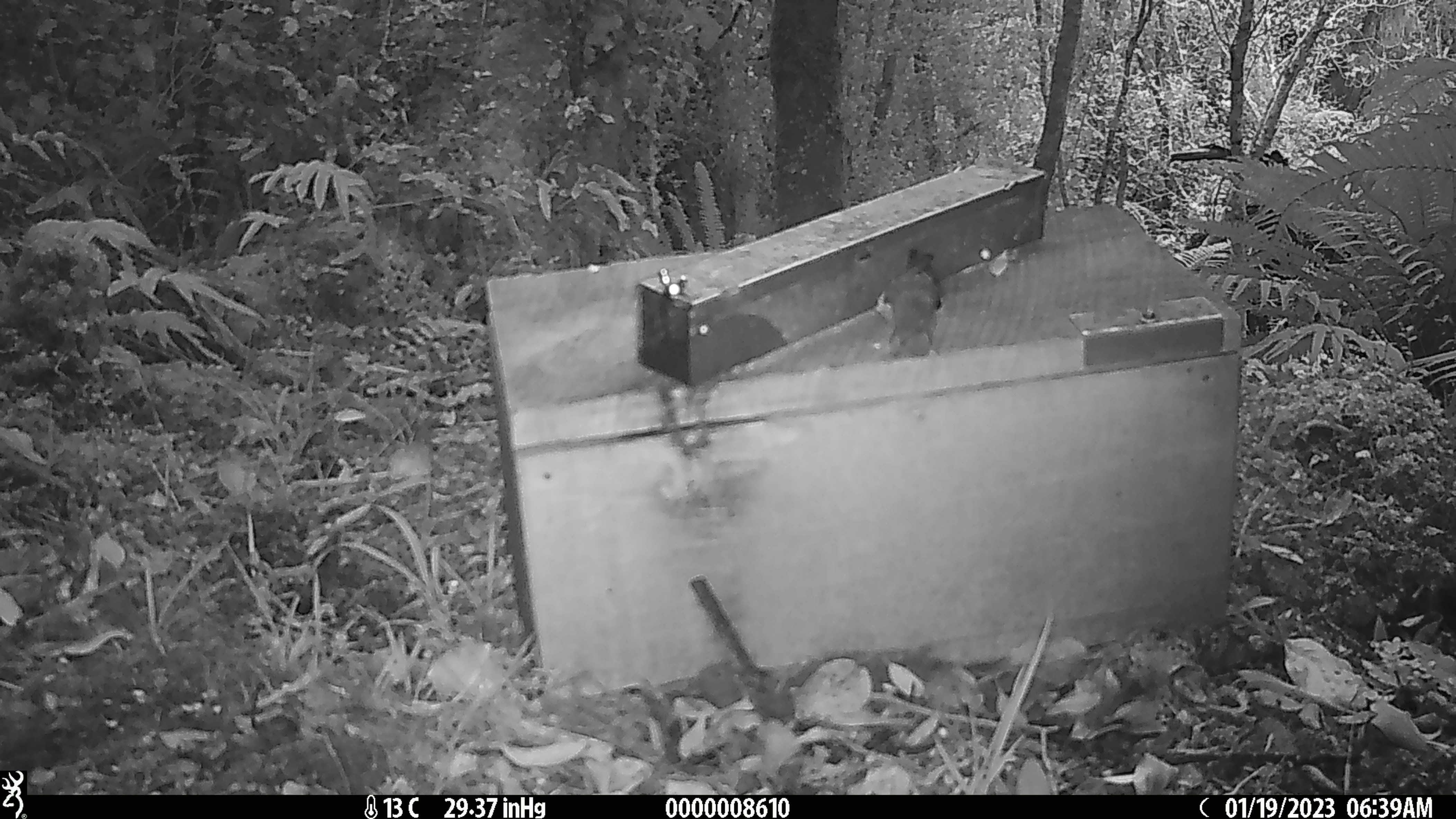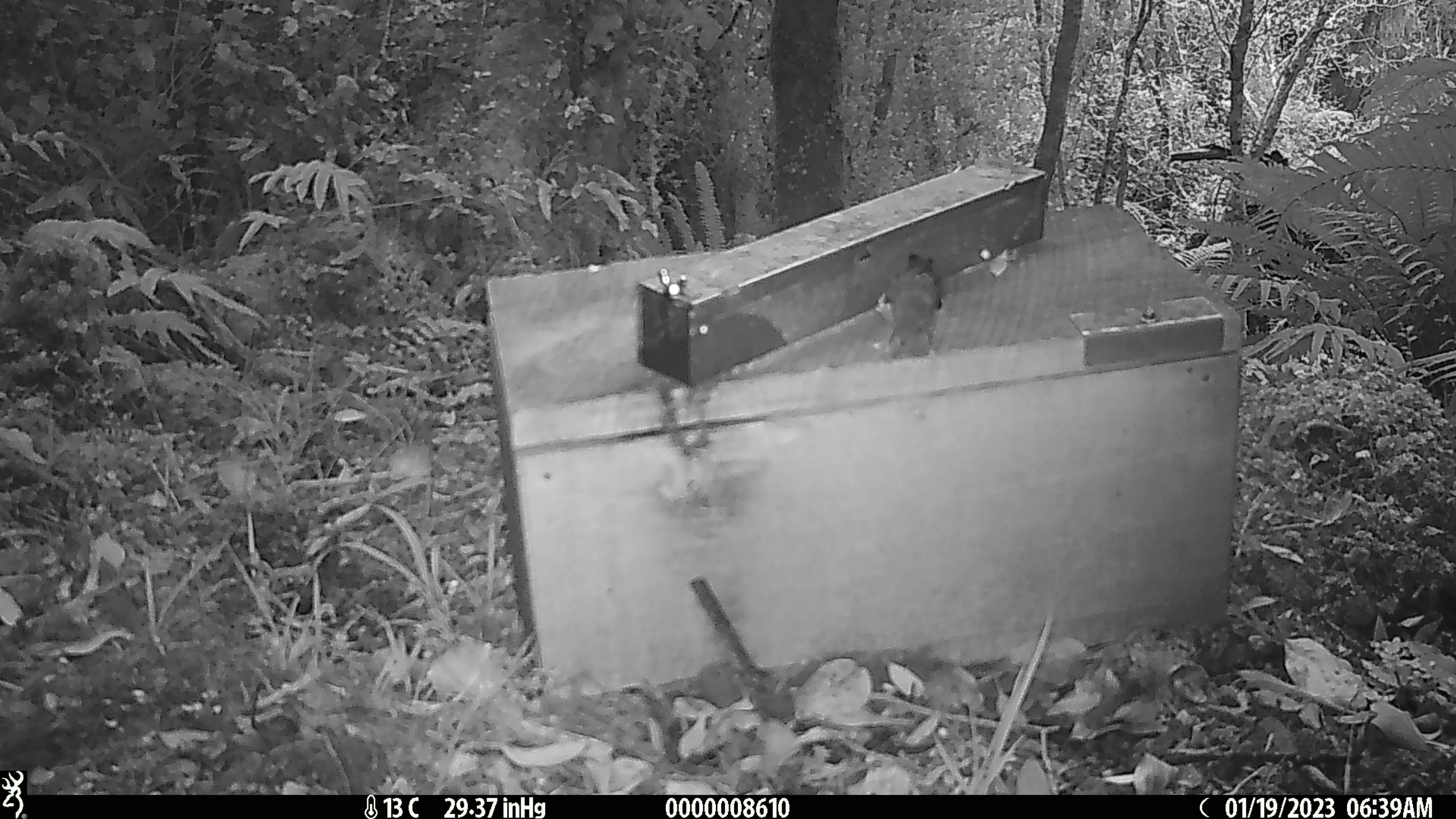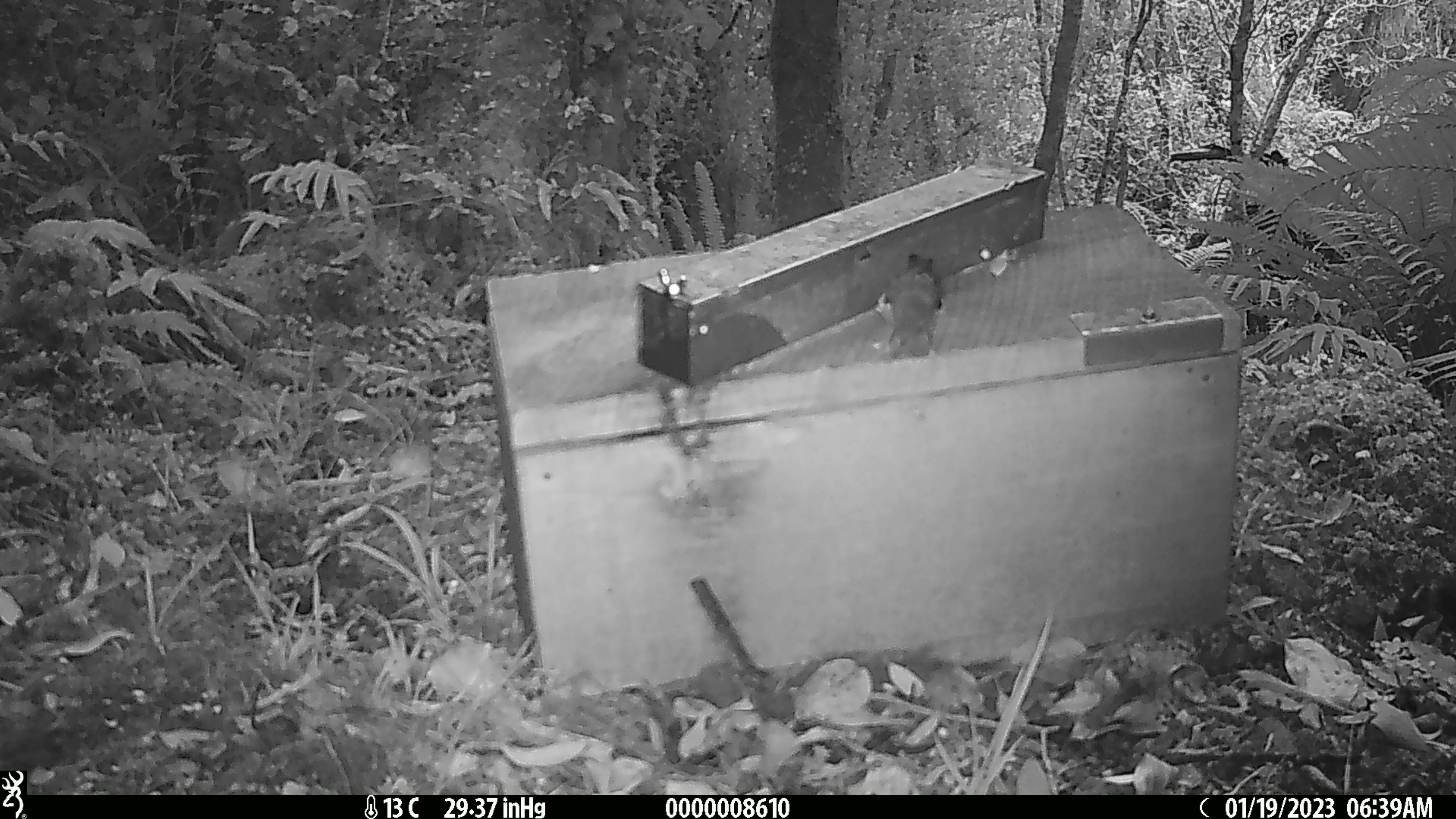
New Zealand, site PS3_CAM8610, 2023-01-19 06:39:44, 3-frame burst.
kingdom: Animalia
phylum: Chordata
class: Aves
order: Passeriformes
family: Petroicidae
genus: Petroica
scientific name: Petroica macrocephala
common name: tomtit